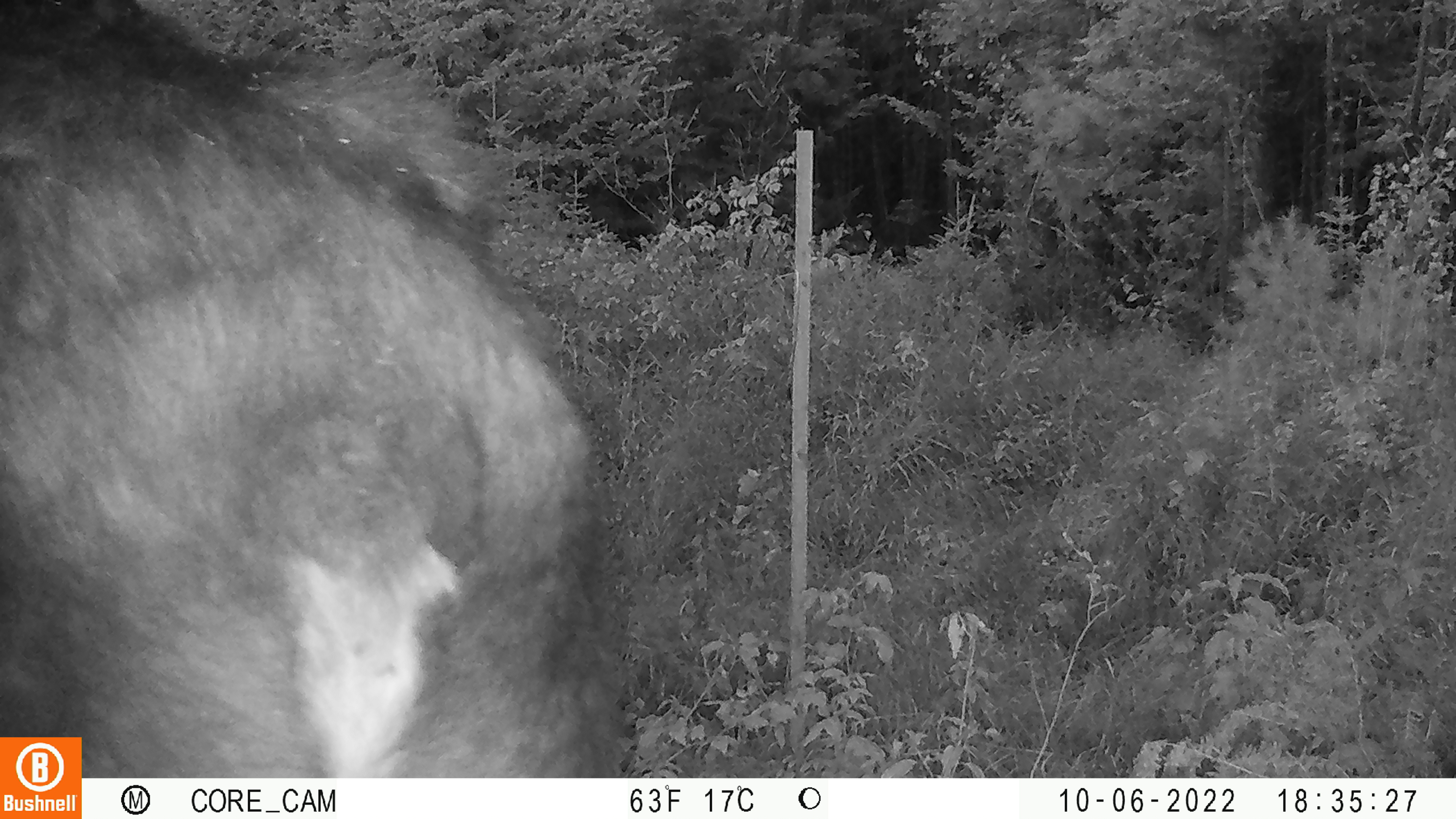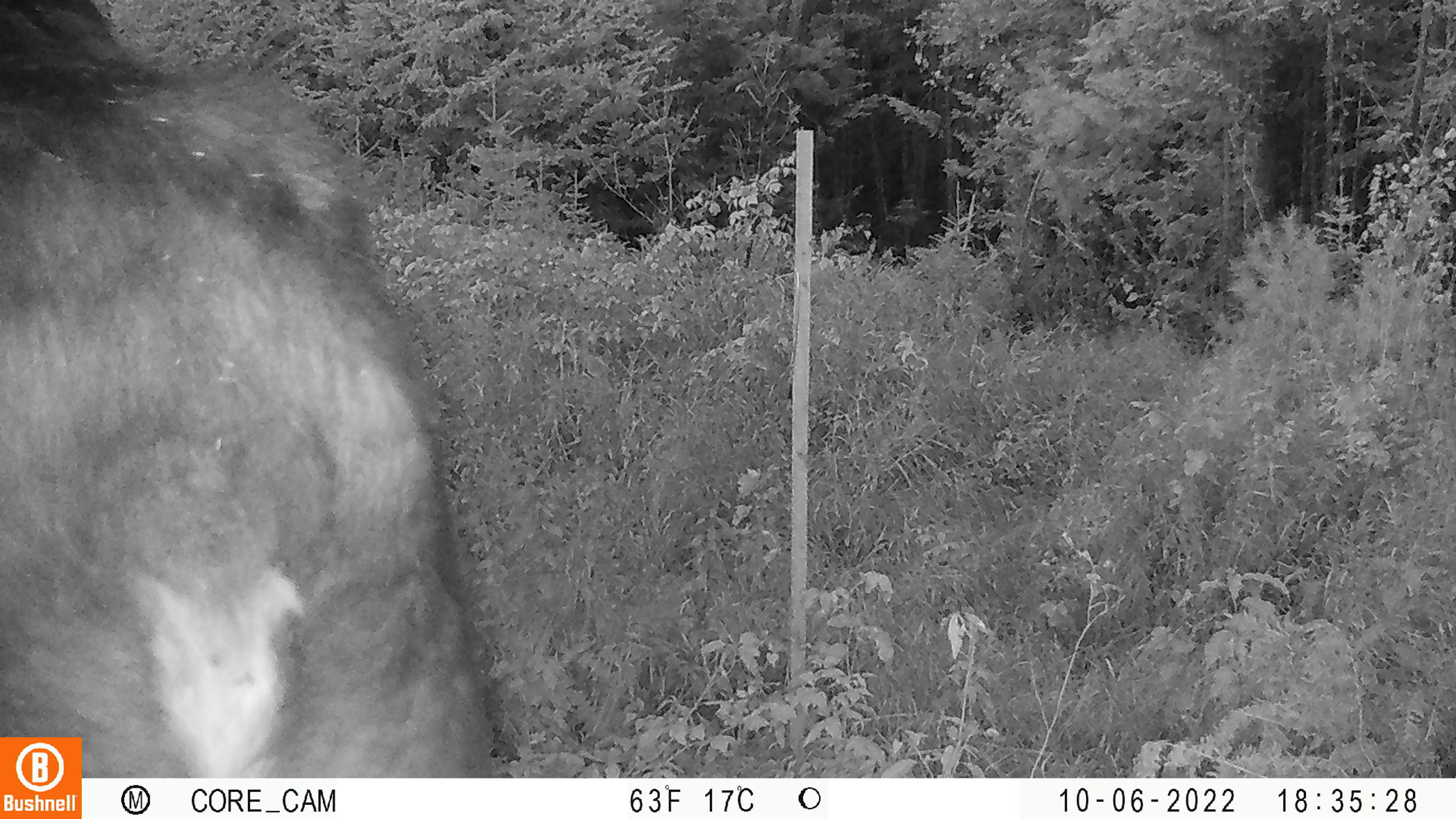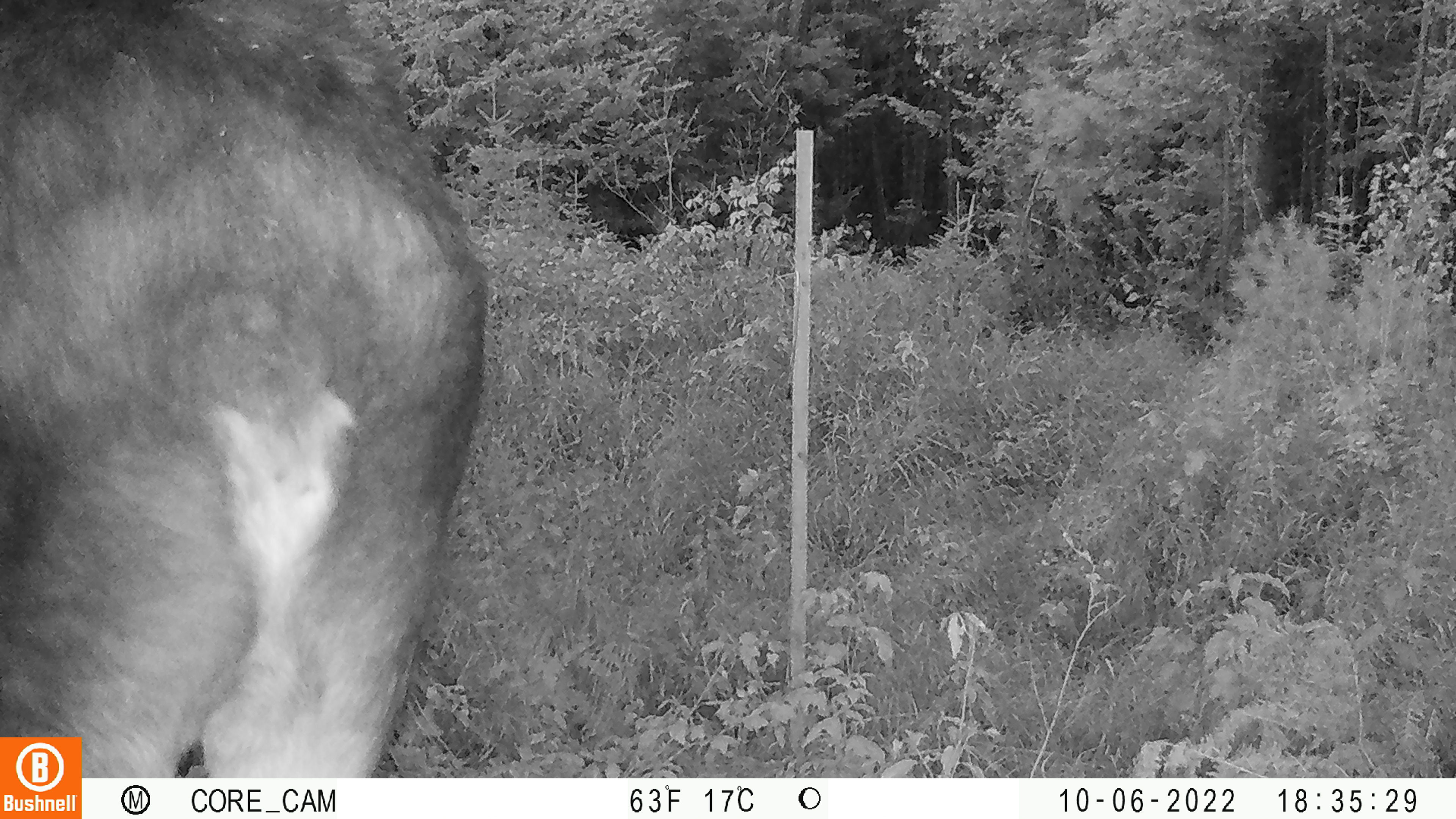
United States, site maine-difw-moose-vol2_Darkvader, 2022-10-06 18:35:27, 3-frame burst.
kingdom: Animalia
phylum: Chordata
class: Mammalia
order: Artiodactyla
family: Cervidae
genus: Alces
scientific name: Alces alces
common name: moose